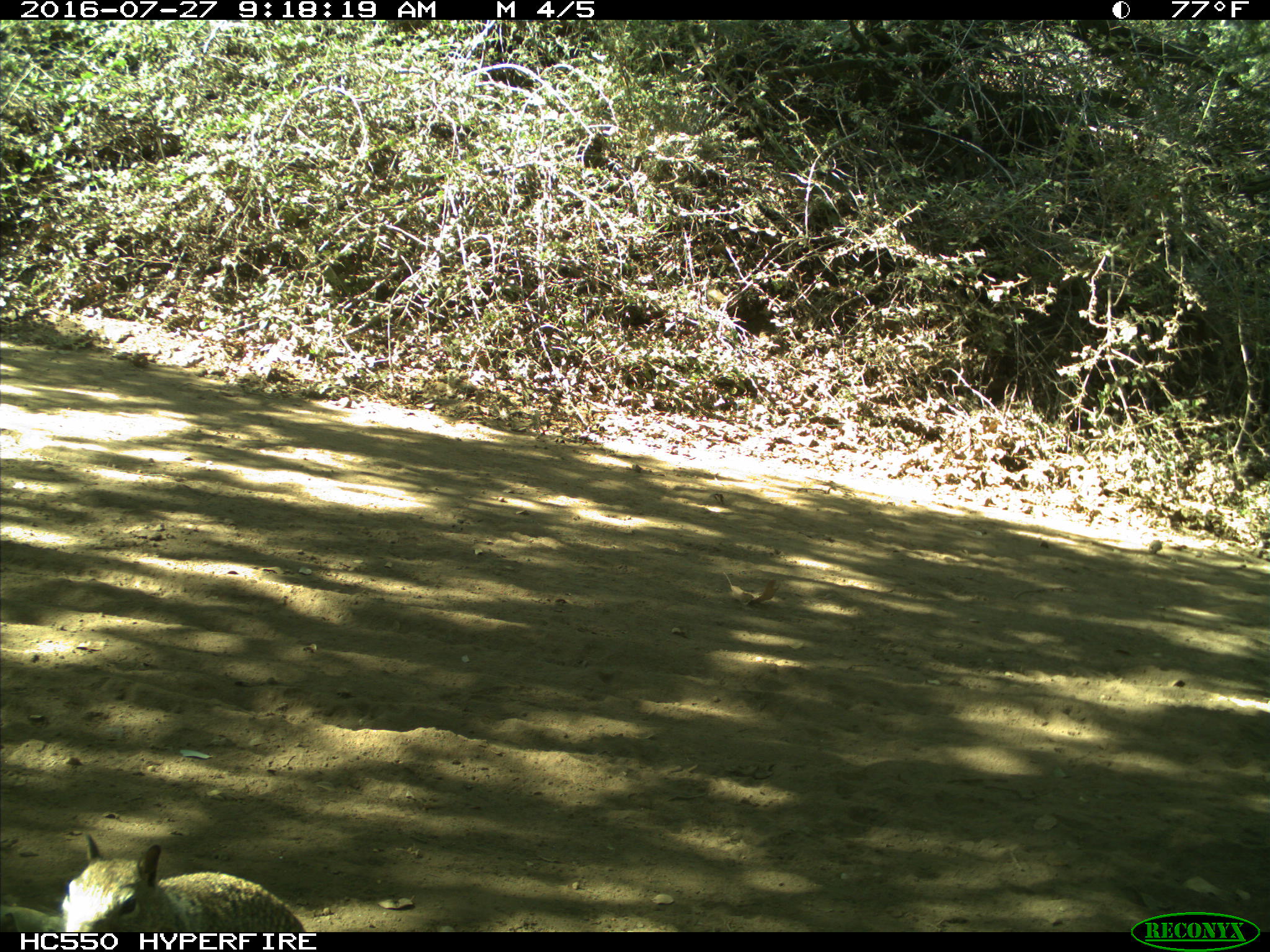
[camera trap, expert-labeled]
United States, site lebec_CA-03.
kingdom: Animalia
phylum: Chordata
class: Mammalia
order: Rodentia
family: Sciuridae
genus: Otospermophilus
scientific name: Otospermophilus beecheyi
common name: california ground squirrel